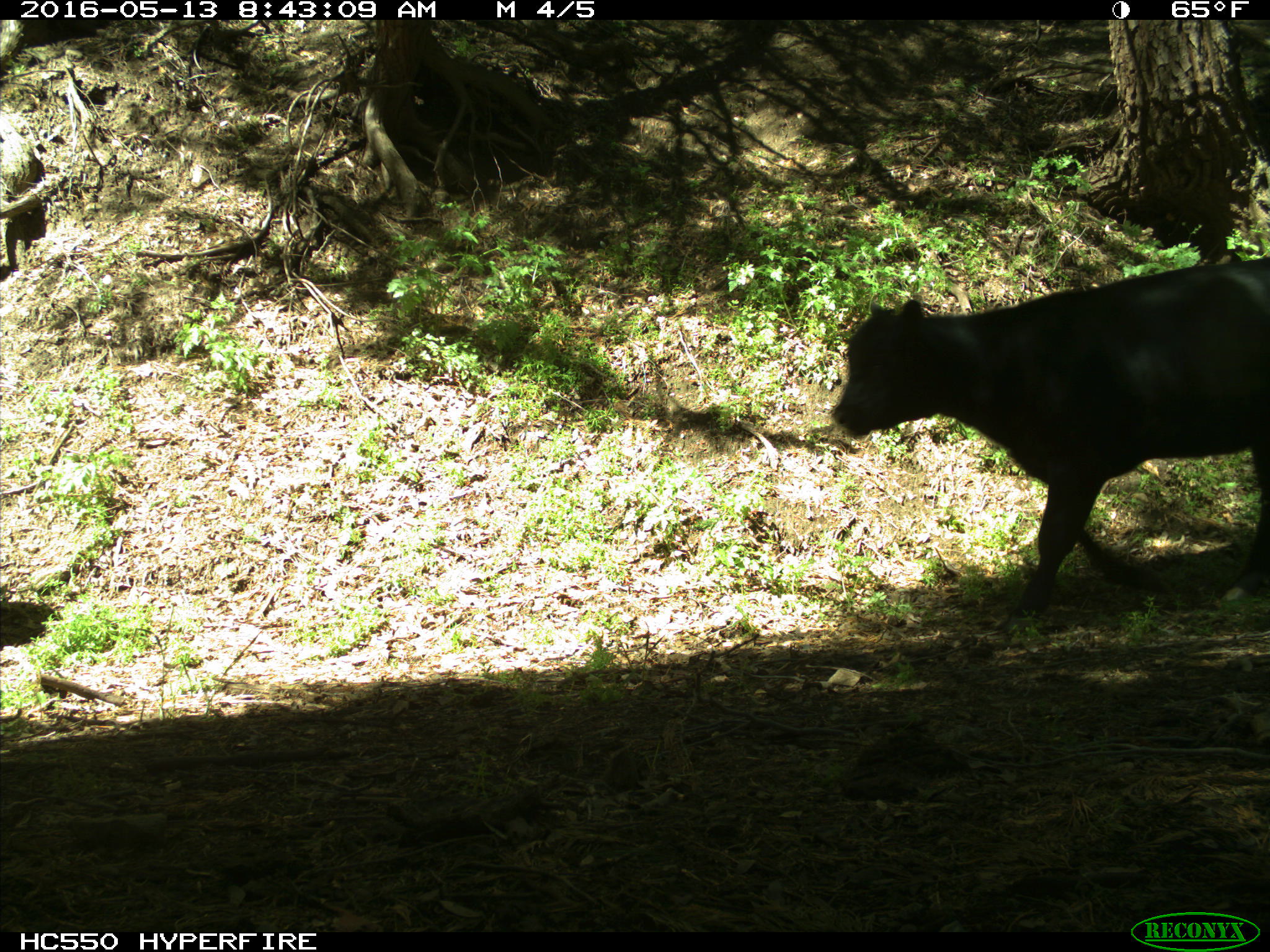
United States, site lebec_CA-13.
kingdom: Animalia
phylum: Chordata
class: Mammalia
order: Artiodactyla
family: Bovidae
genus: Bos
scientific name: Bos taurus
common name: domestic cow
Bos taurus (domestic cow).